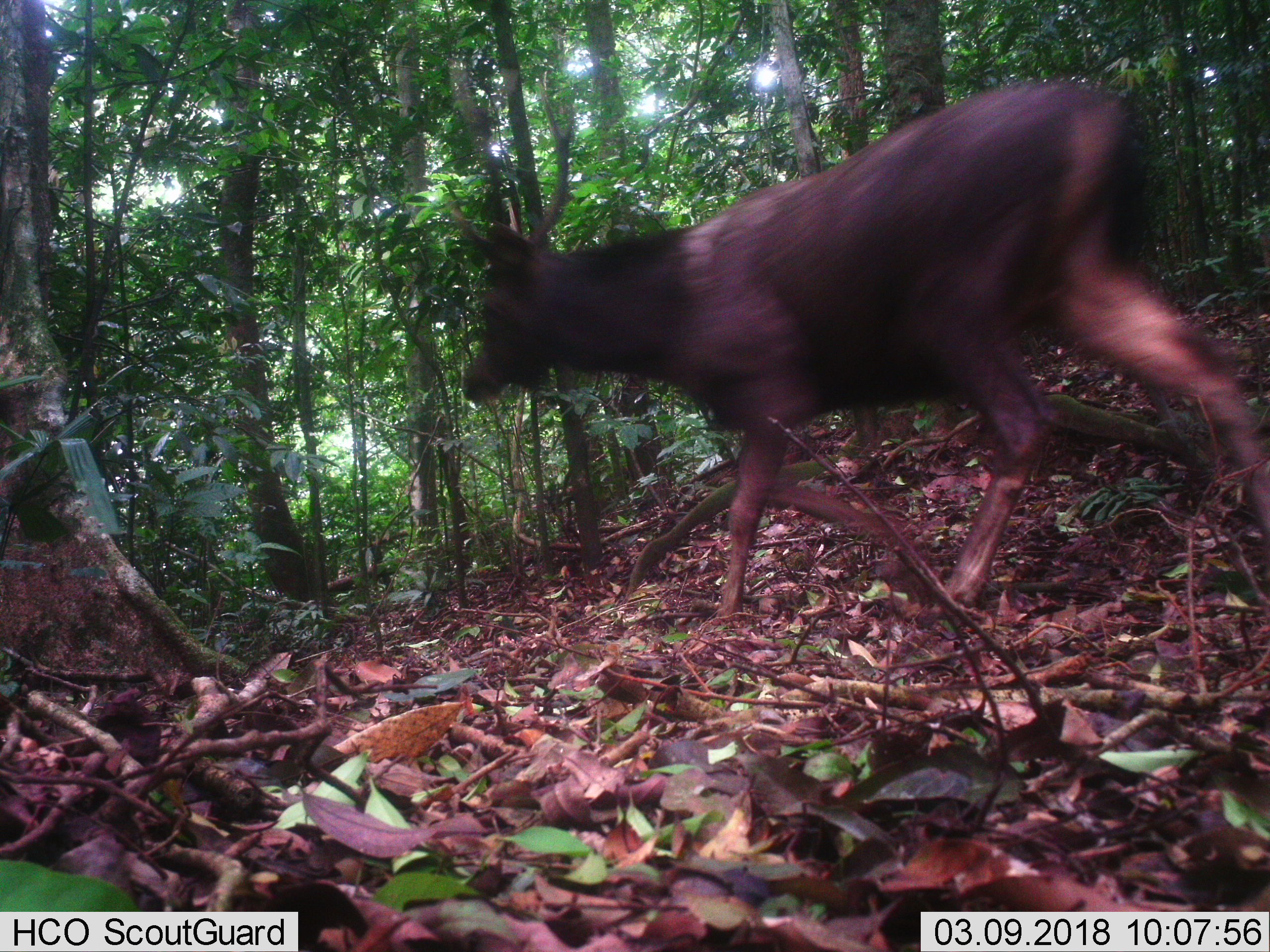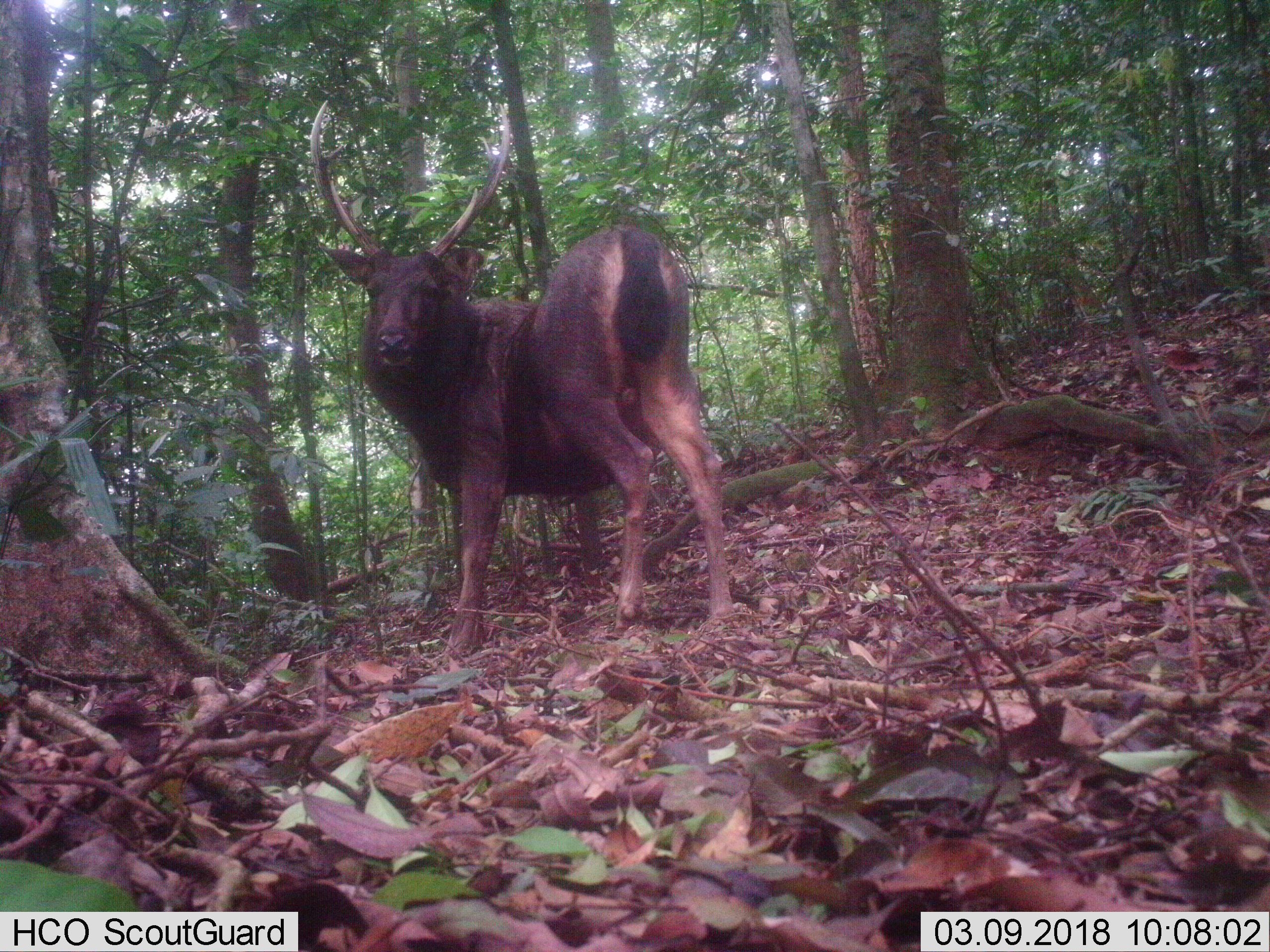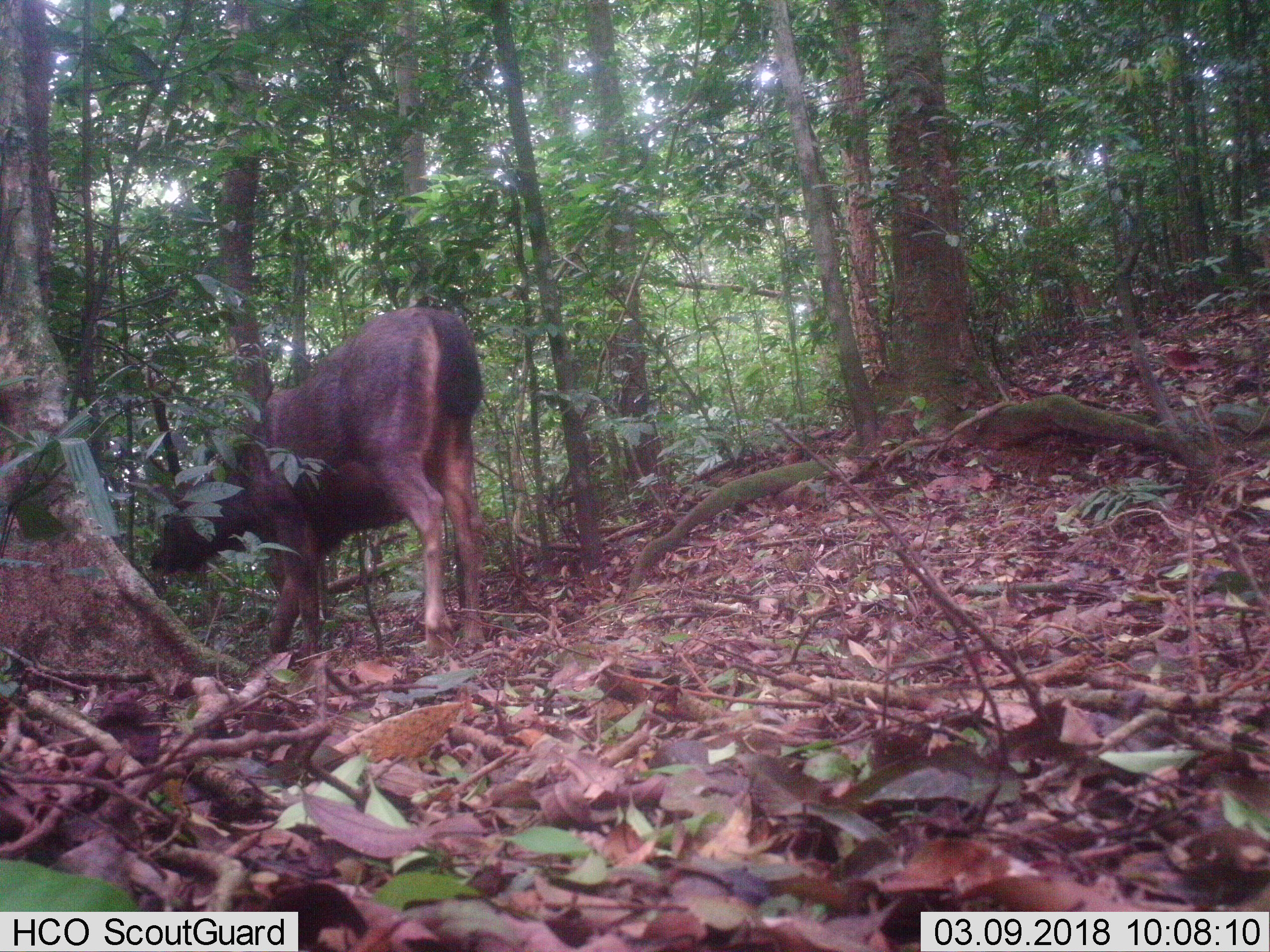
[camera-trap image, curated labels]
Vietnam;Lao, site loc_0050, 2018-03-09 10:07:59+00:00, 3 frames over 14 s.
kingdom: Animalia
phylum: Chordata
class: Mammalia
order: Artiodactyla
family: Cervidae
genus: Rusa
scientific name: Rusa unicolor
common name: sambar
Sambar (Rusa unicolor). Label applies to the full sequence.